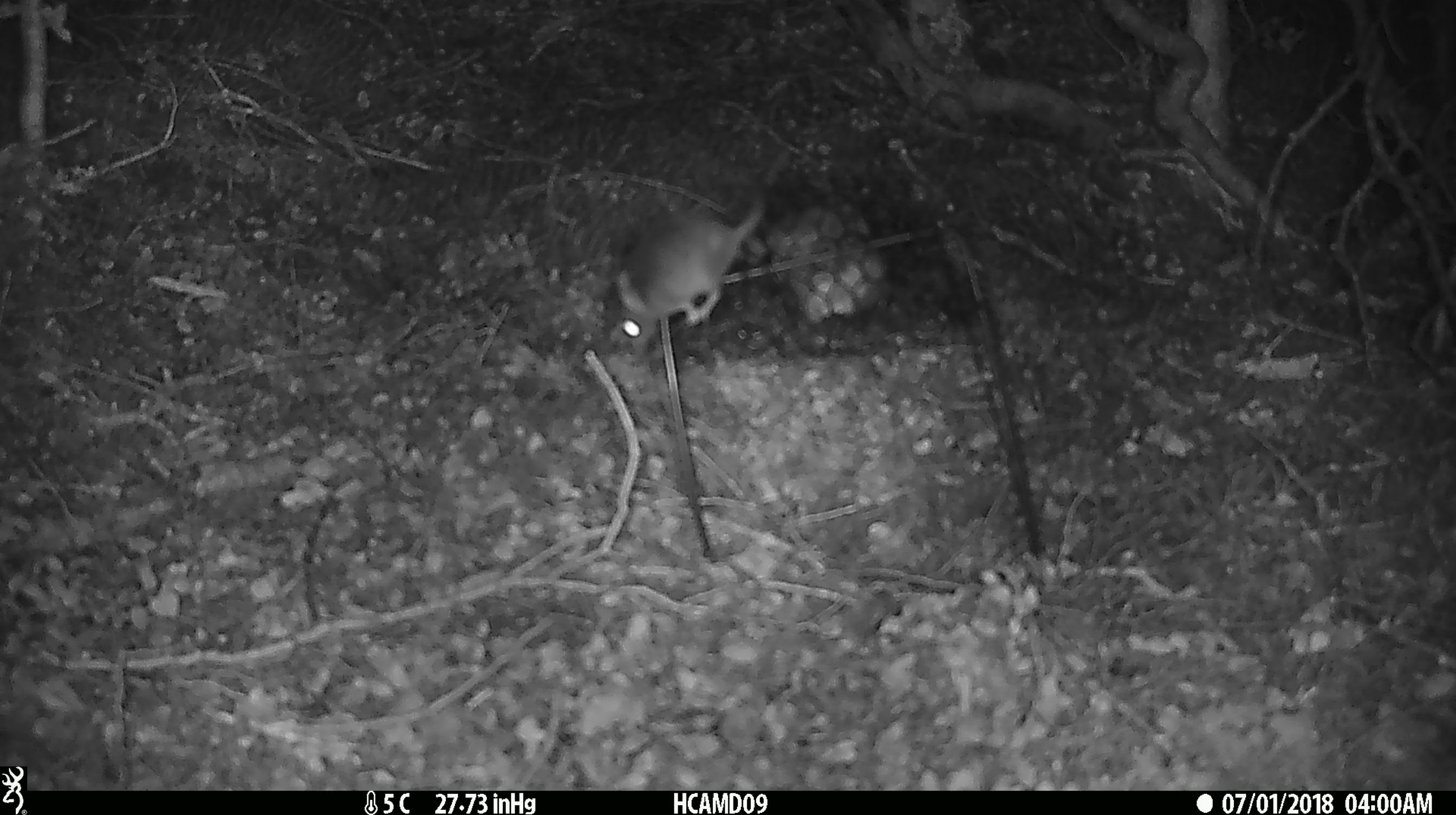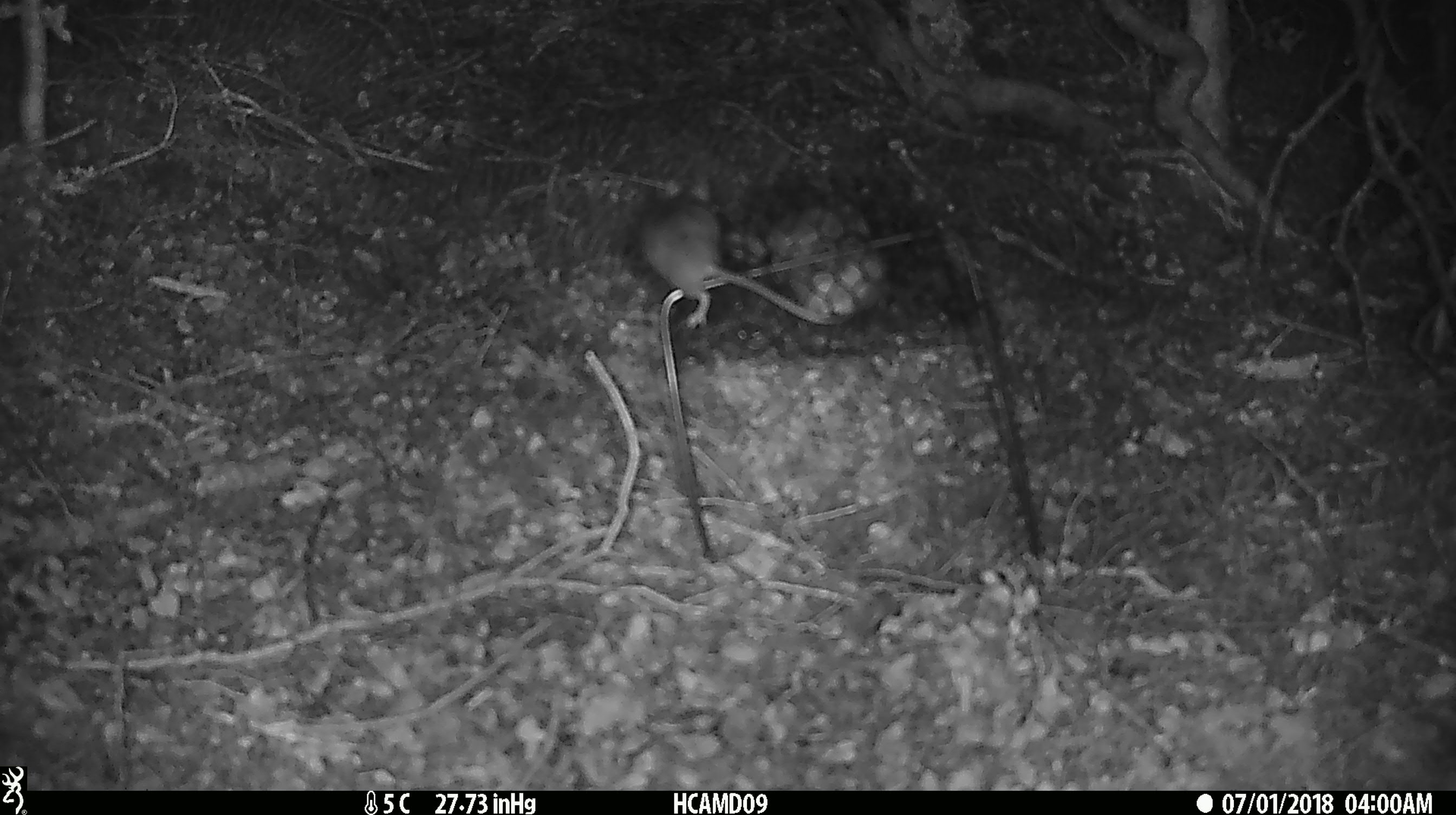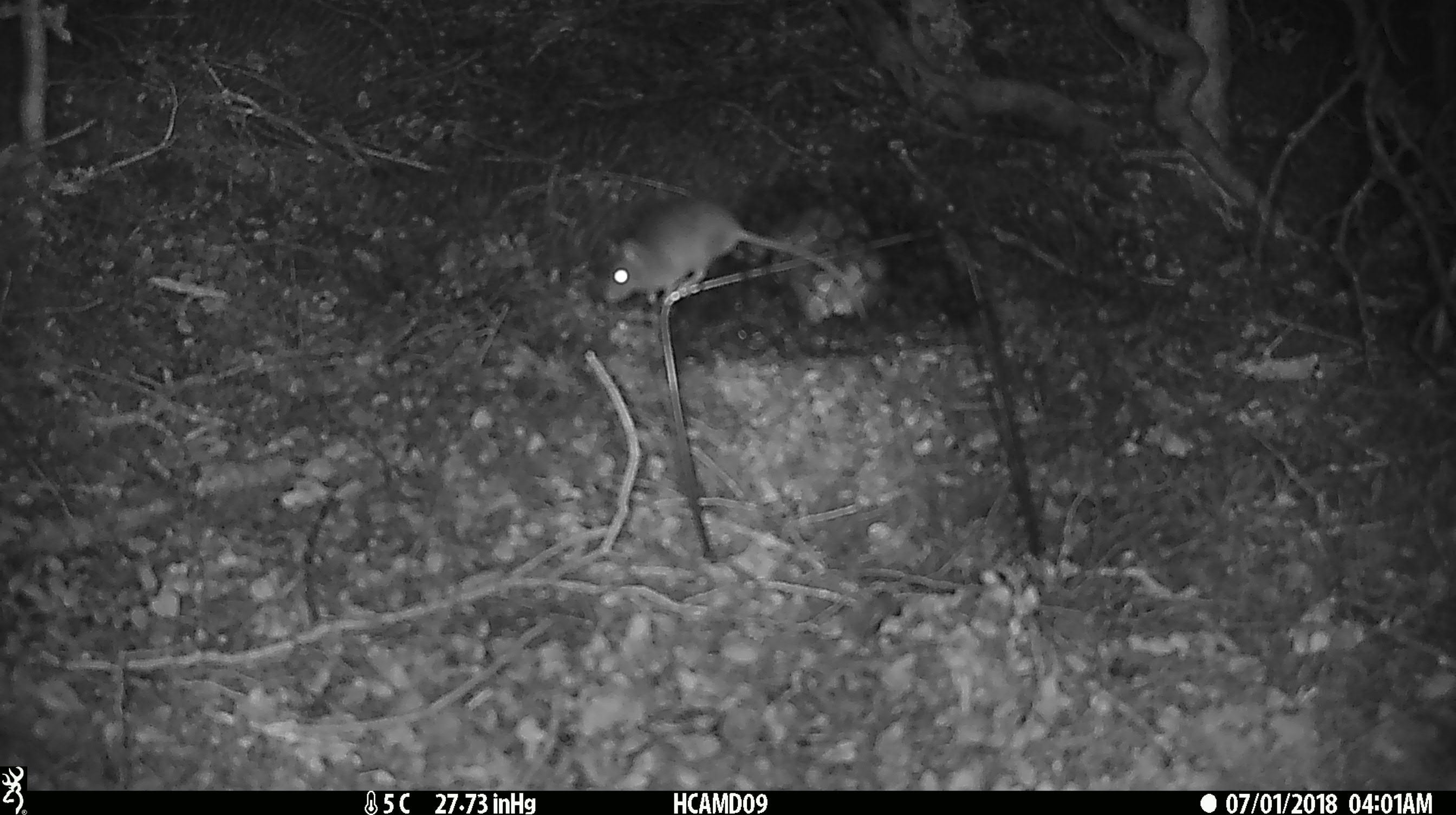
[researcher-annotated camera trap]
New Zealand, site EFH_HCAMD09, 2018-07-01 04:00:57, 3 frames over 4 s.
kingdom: Animalia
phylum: Chordata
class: Mammalia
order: Rodentia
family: Muridae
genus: Mus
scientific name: Mus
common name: mouse